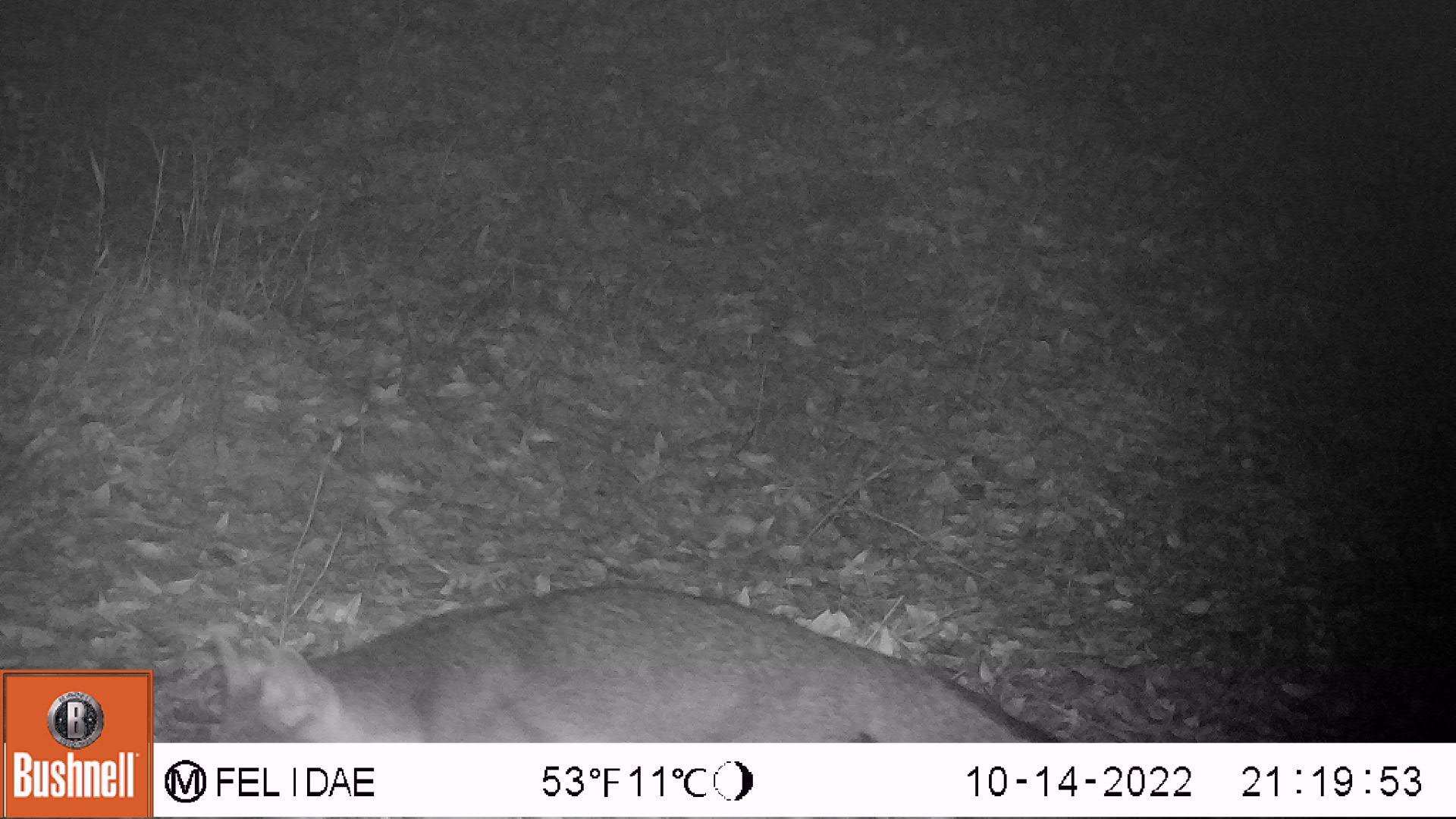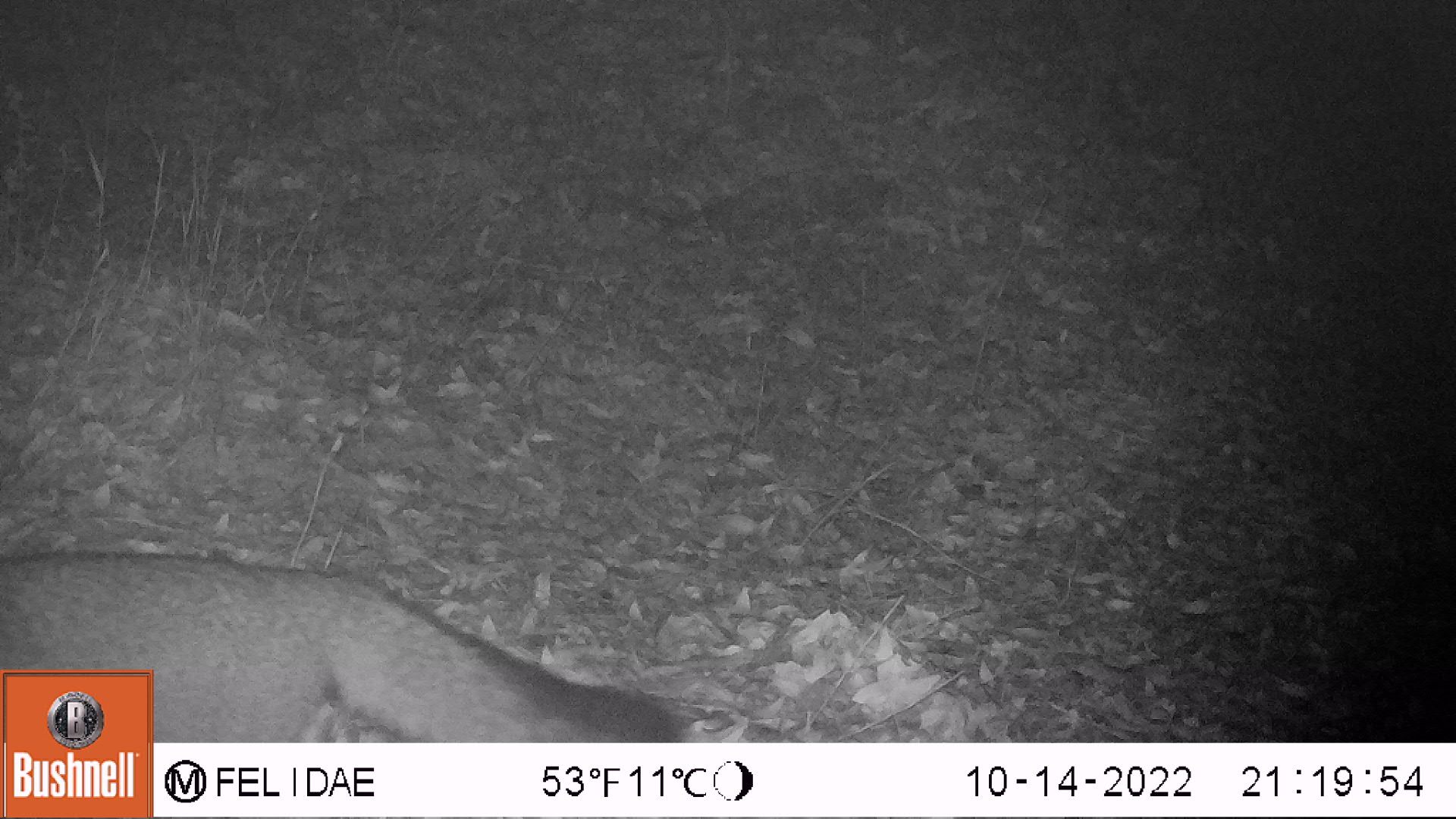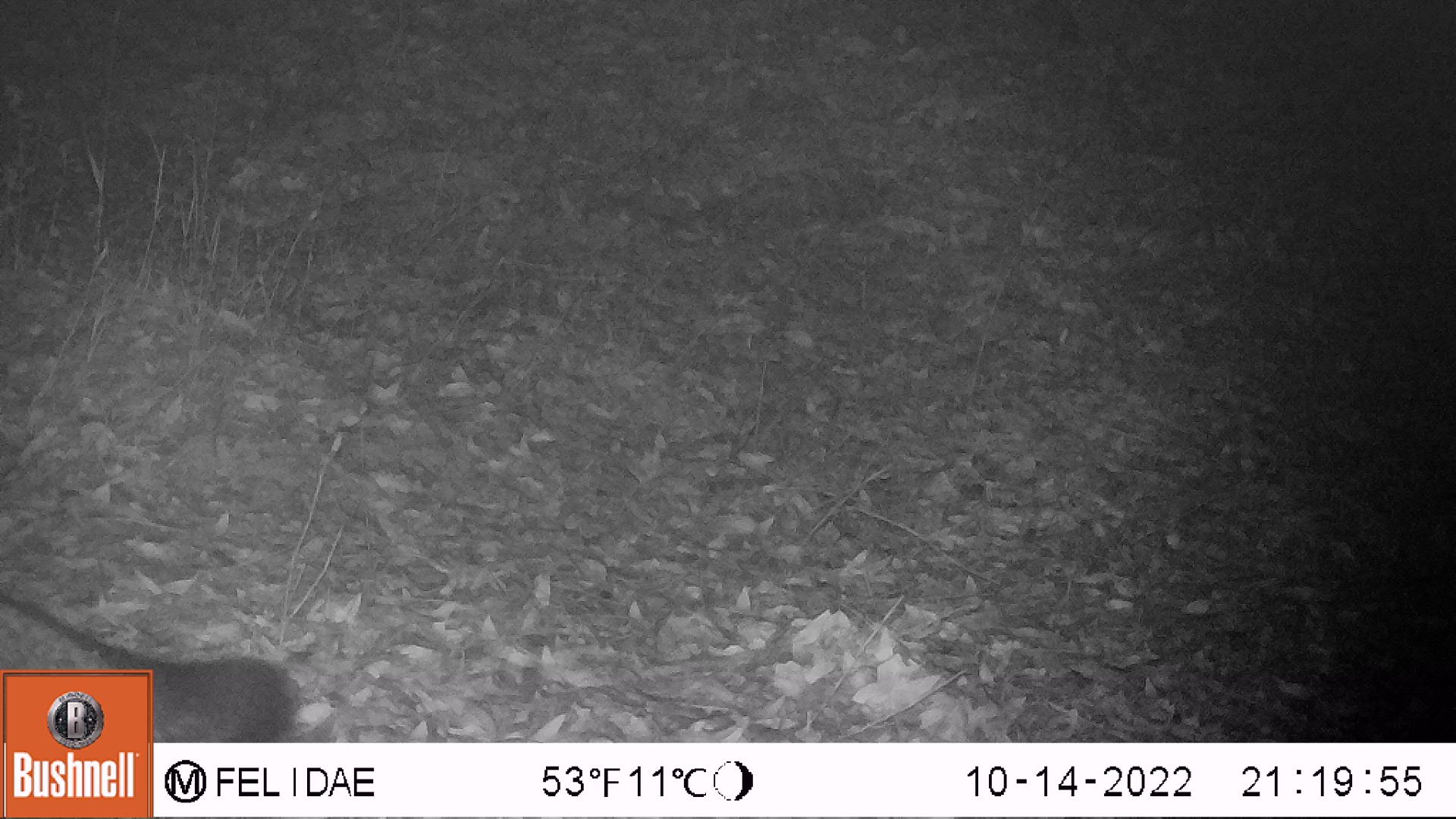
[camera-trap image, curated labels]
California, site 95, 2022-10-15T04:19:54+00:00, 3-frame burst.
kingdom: Animalia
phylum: Chordata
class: Mammalia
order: Carnivora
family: Canidae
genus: Urocyon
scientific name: Urocyon cinereoargenteus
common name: gray fox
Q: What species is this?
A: Gray fox (Urocyon cinereoargenteus).